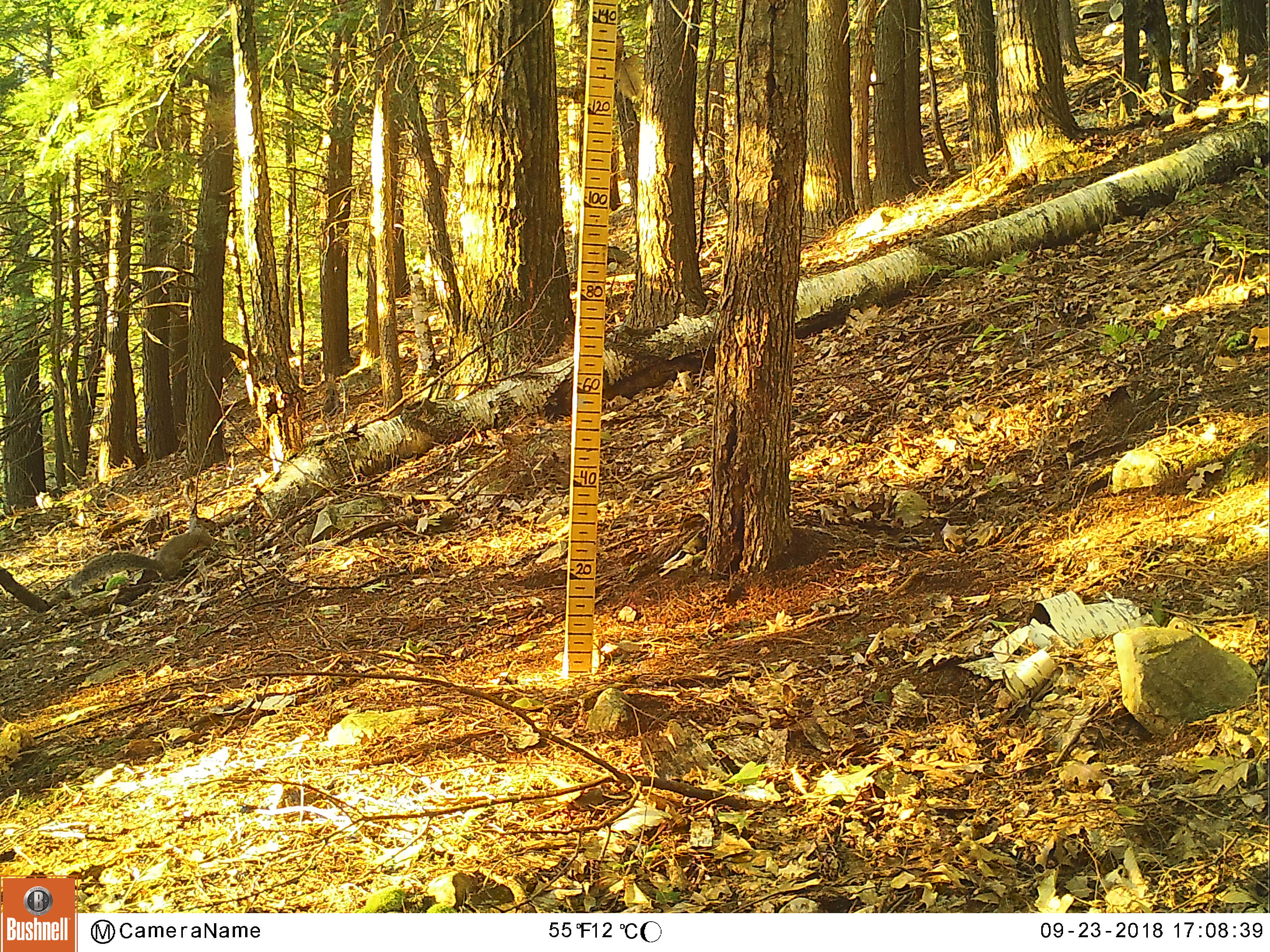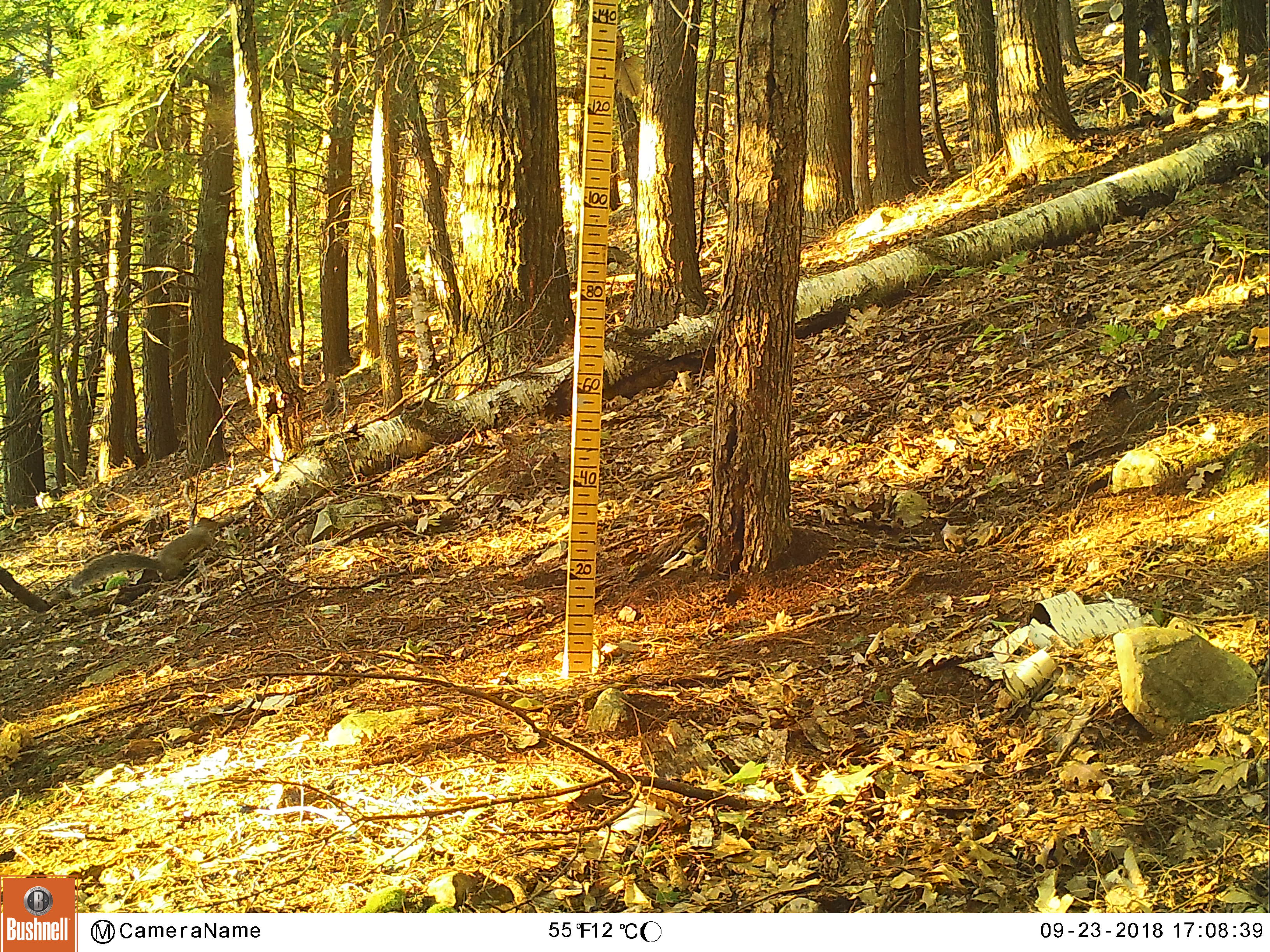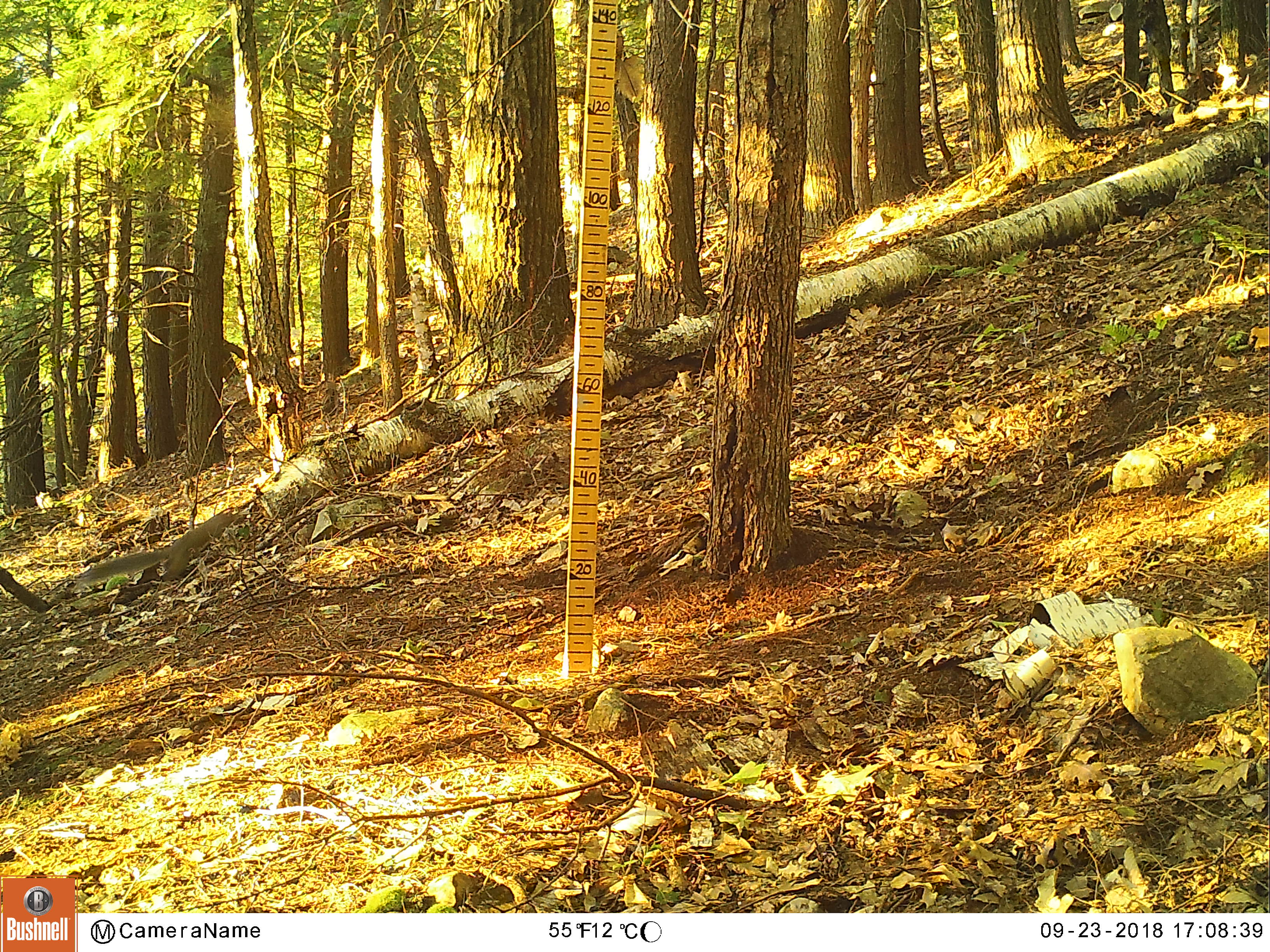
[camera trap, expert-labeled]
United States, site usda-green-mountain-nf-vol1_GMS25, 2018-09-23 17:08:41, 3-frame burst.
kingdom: Animalia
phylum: Chordata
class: Mammalia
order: Rodentia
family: Sciuridae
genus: Sciurus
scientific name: Sciurus carolinensis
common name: gray squirrel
Gray squirrel (Sciurus carolinensis).